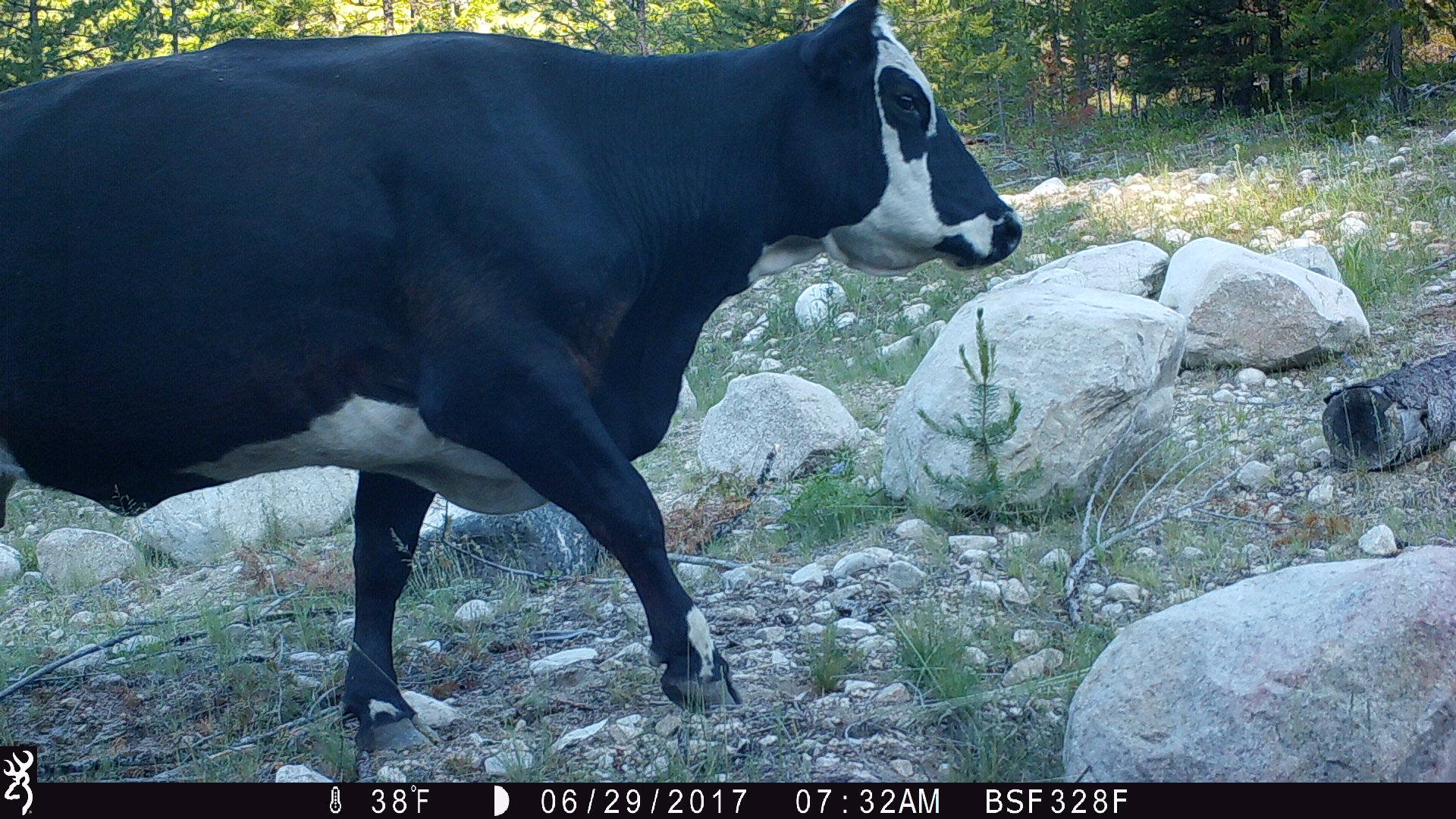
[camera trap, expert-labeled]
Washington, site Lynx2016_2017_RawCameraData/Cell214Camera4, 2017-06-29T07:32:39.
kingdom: Animalia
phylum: Chordata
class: Mammalia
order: Artiodactyla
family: Bovidae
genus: Bos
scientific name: Bos taurus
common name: domestic cattle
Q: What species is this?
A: Domestic cattle (Bos taurus).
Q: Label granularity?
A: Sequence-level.